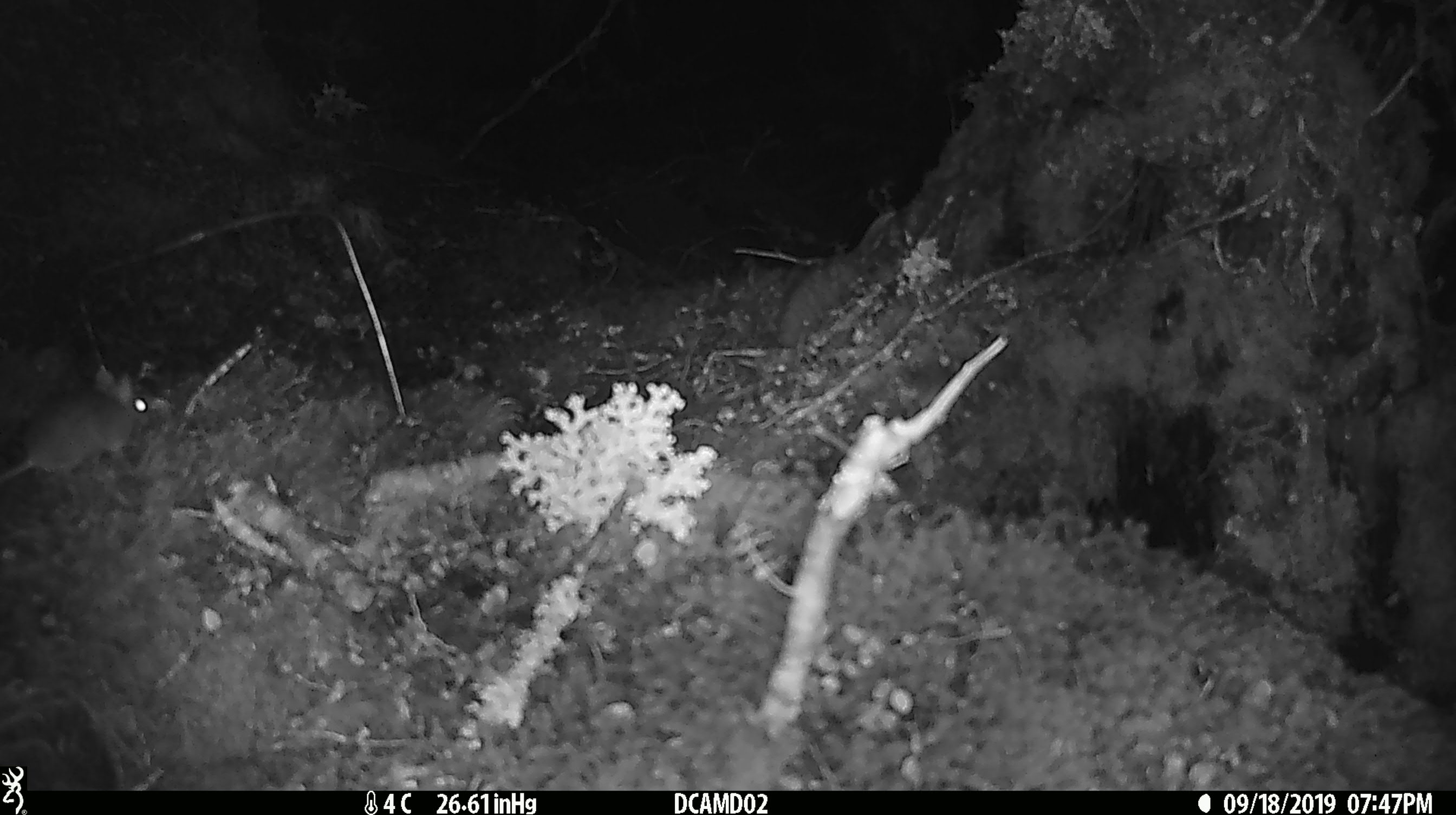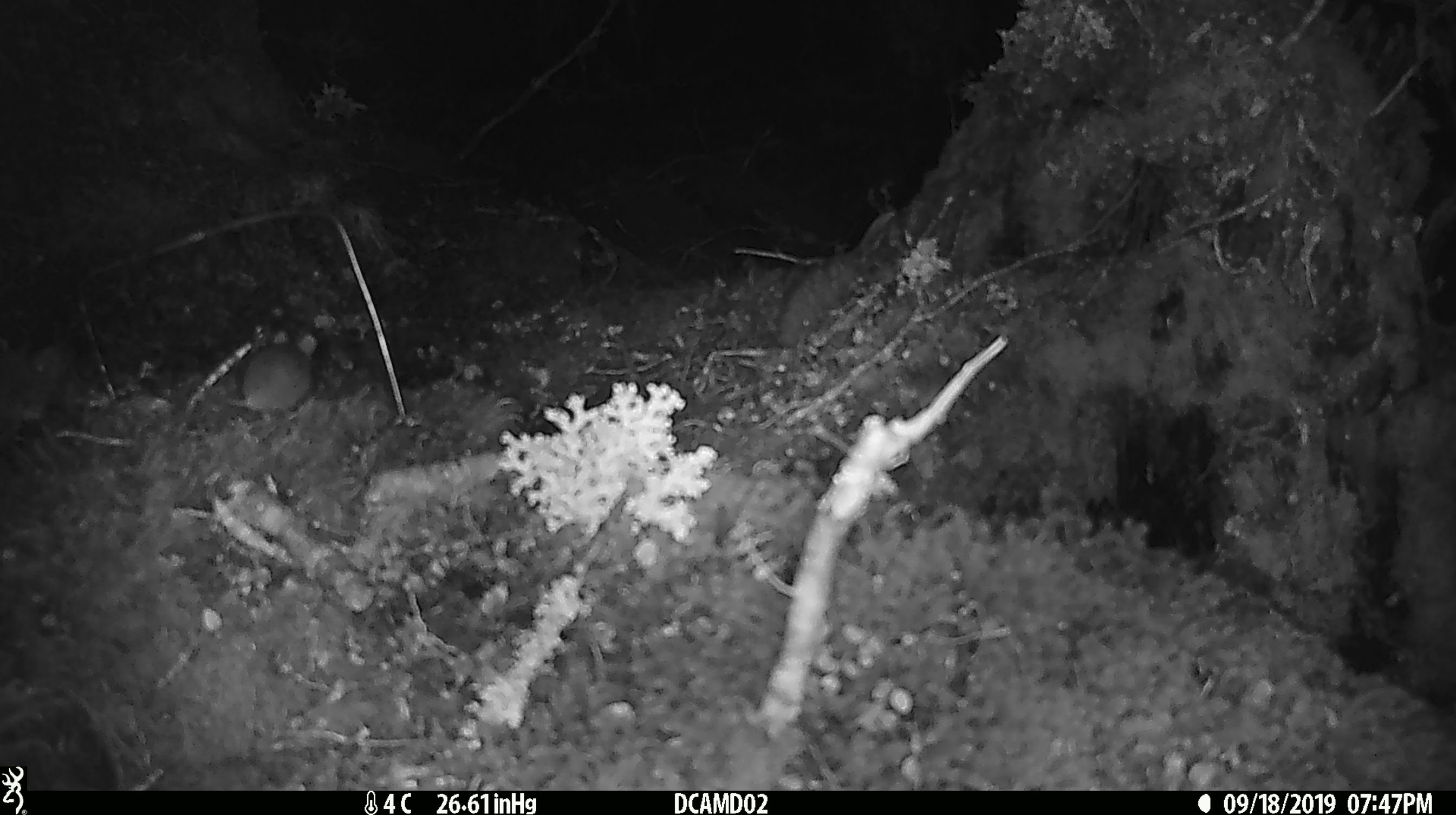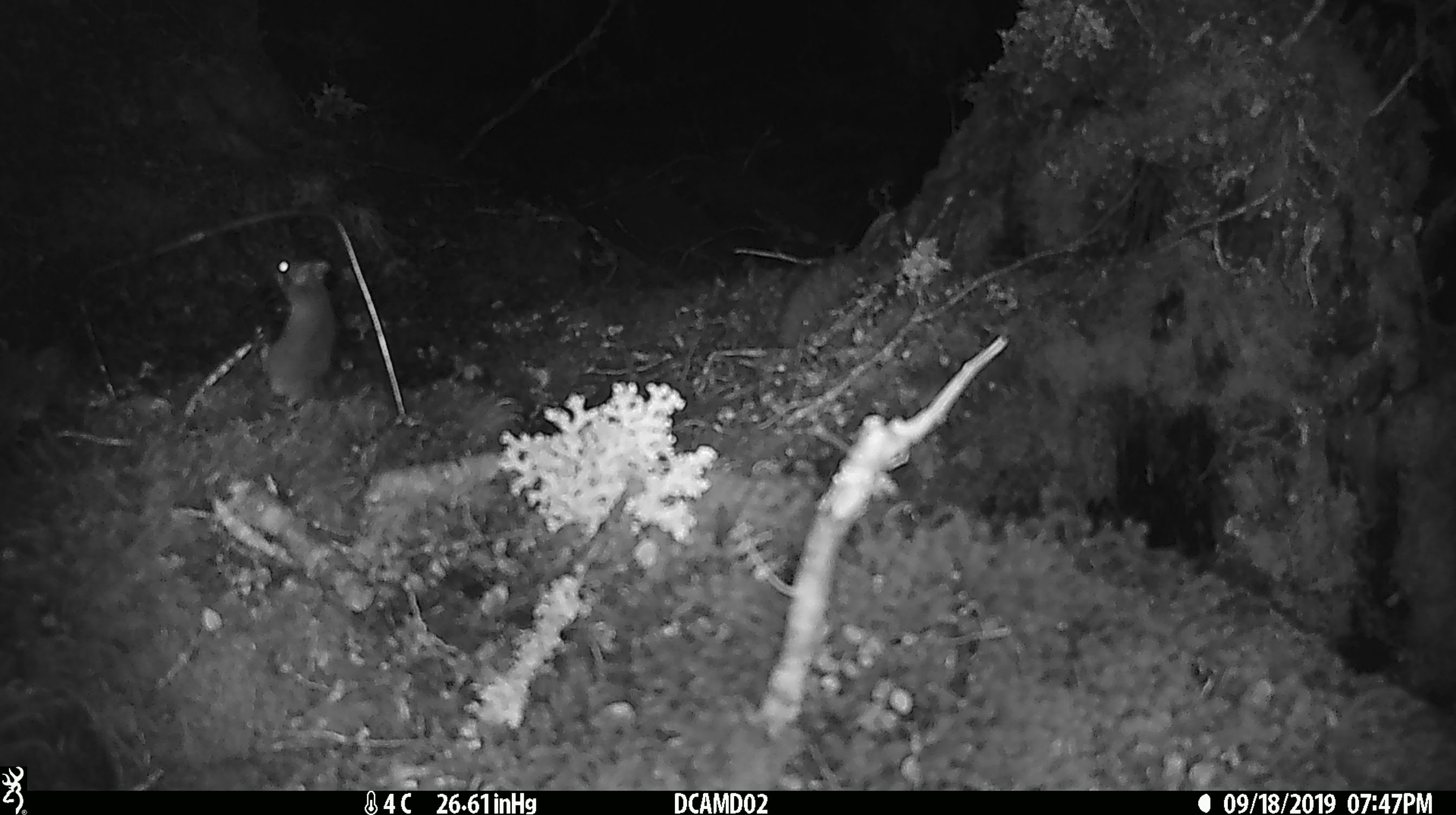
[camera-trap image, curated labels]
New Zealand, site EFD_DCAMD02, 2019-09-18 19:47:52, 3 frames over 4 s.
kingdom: Animalia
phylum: Chordata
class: Mammalia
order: Rodentia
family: Muridae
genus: Mus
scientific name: Mus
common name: mouse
Mouse (Mus).